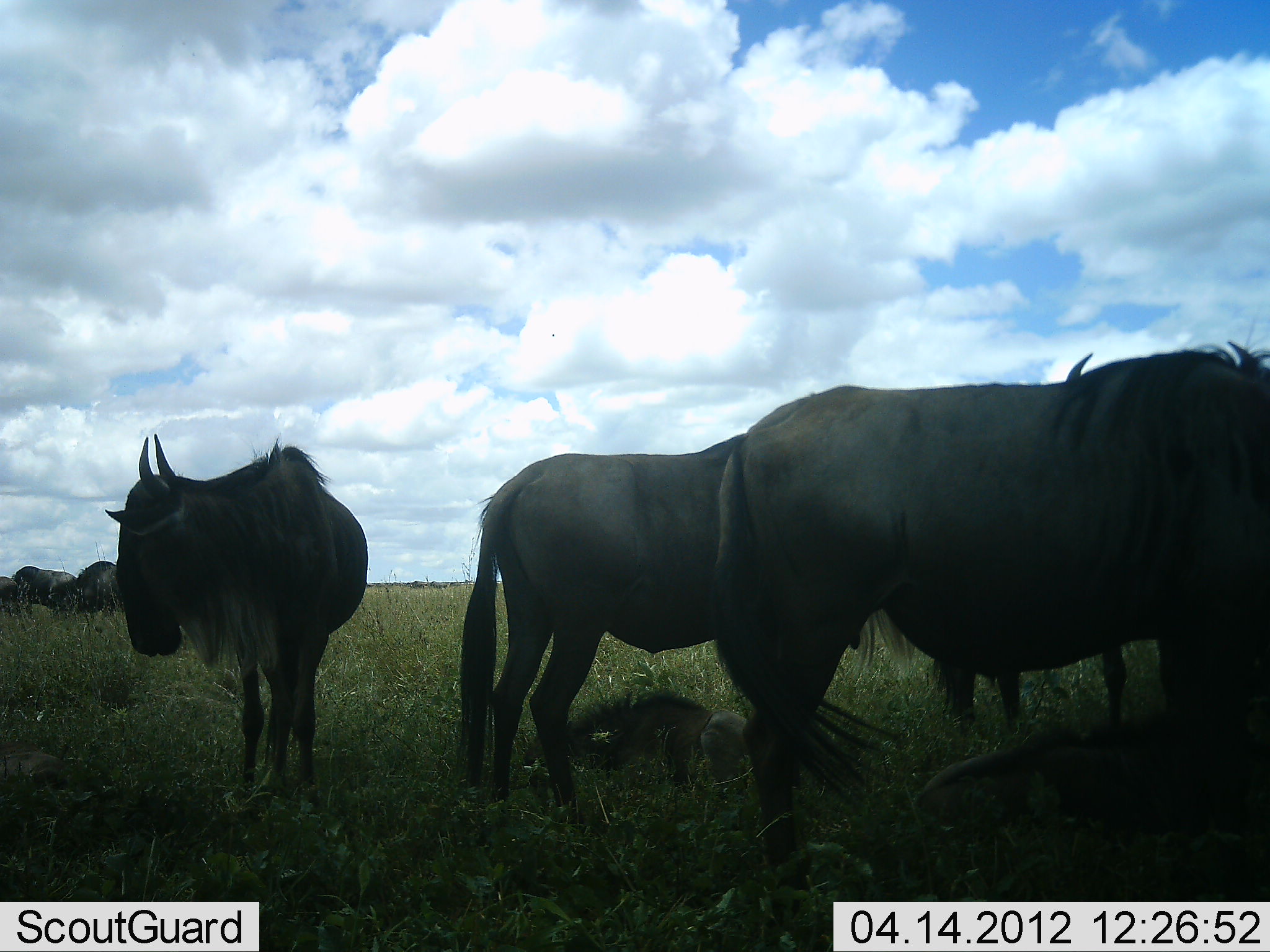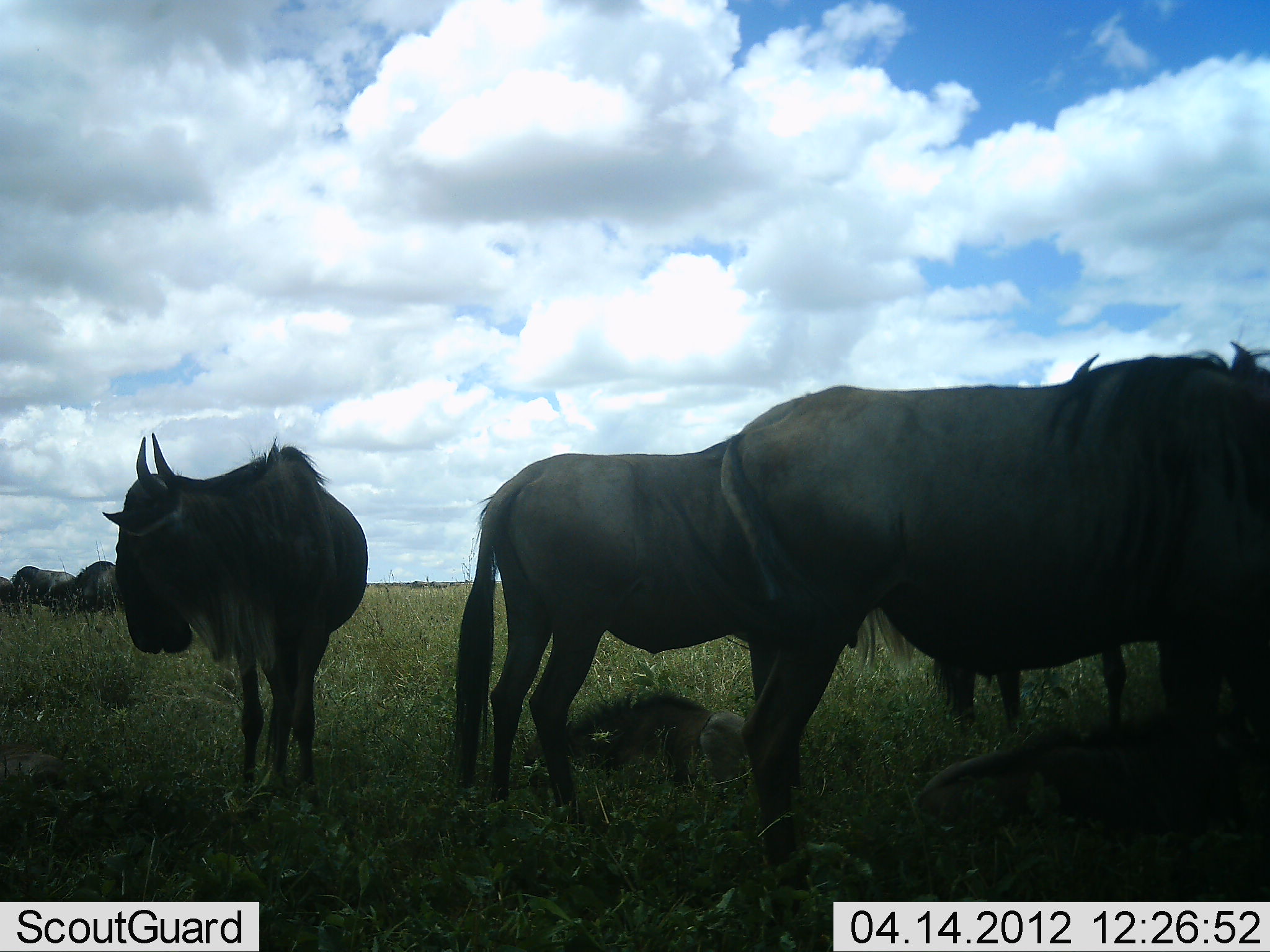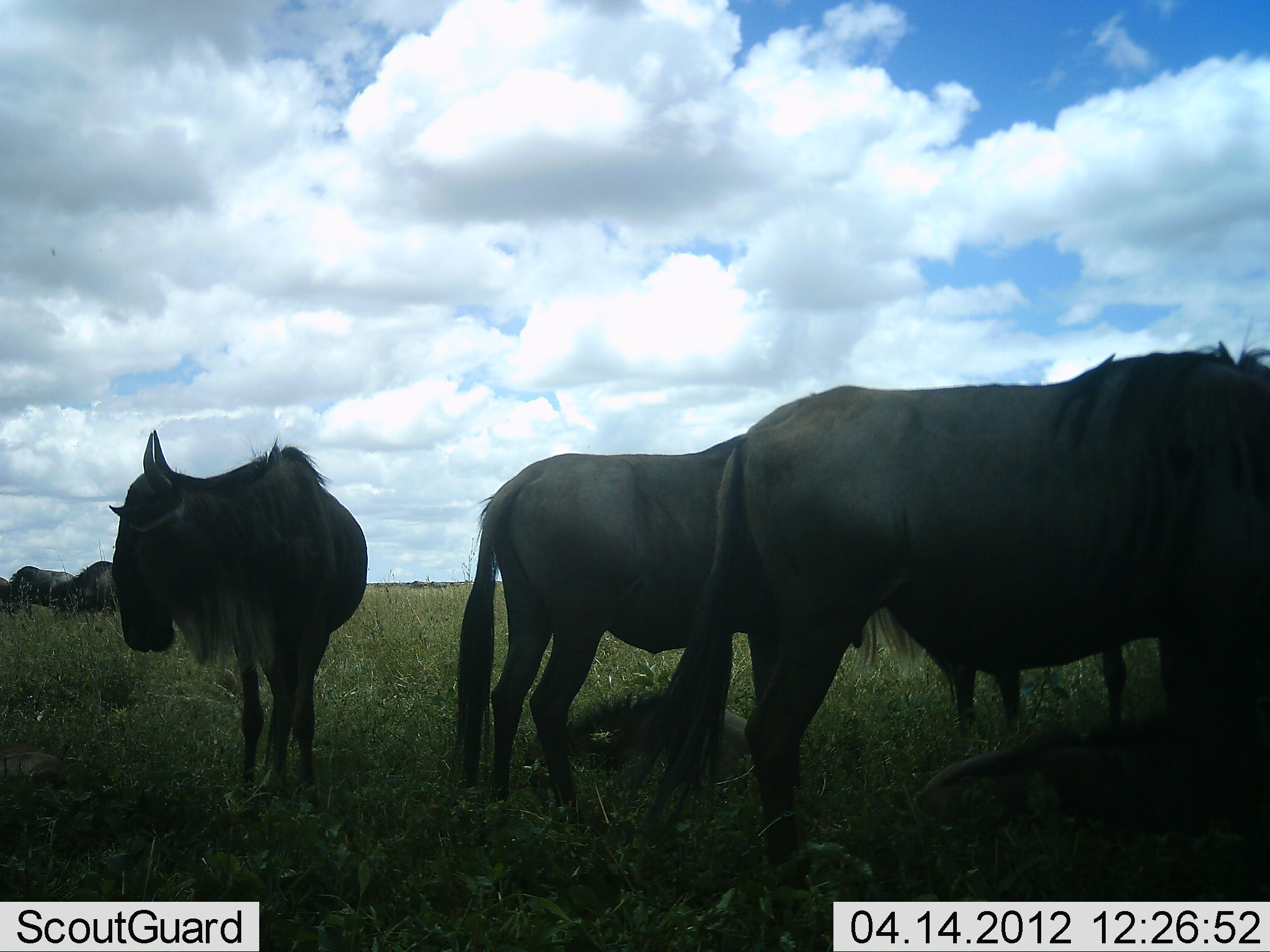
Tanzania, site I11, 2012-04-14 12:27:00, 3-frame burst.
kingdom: Animalia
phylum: Chordata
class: Mammalia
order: Artiodactyla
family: Bovidae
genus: Connochaetes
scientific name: Connochaetes taurinus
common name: blue wildebeest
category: wildebeest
Wildebeest (blue wildebeest) (Connochaetes taurinus), count 7. Behavior (volunteer vote fractions): standing 94%, resting 56%, moving 0%, interacting 0%. Young present (vote fraction): 50%. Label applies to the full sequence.